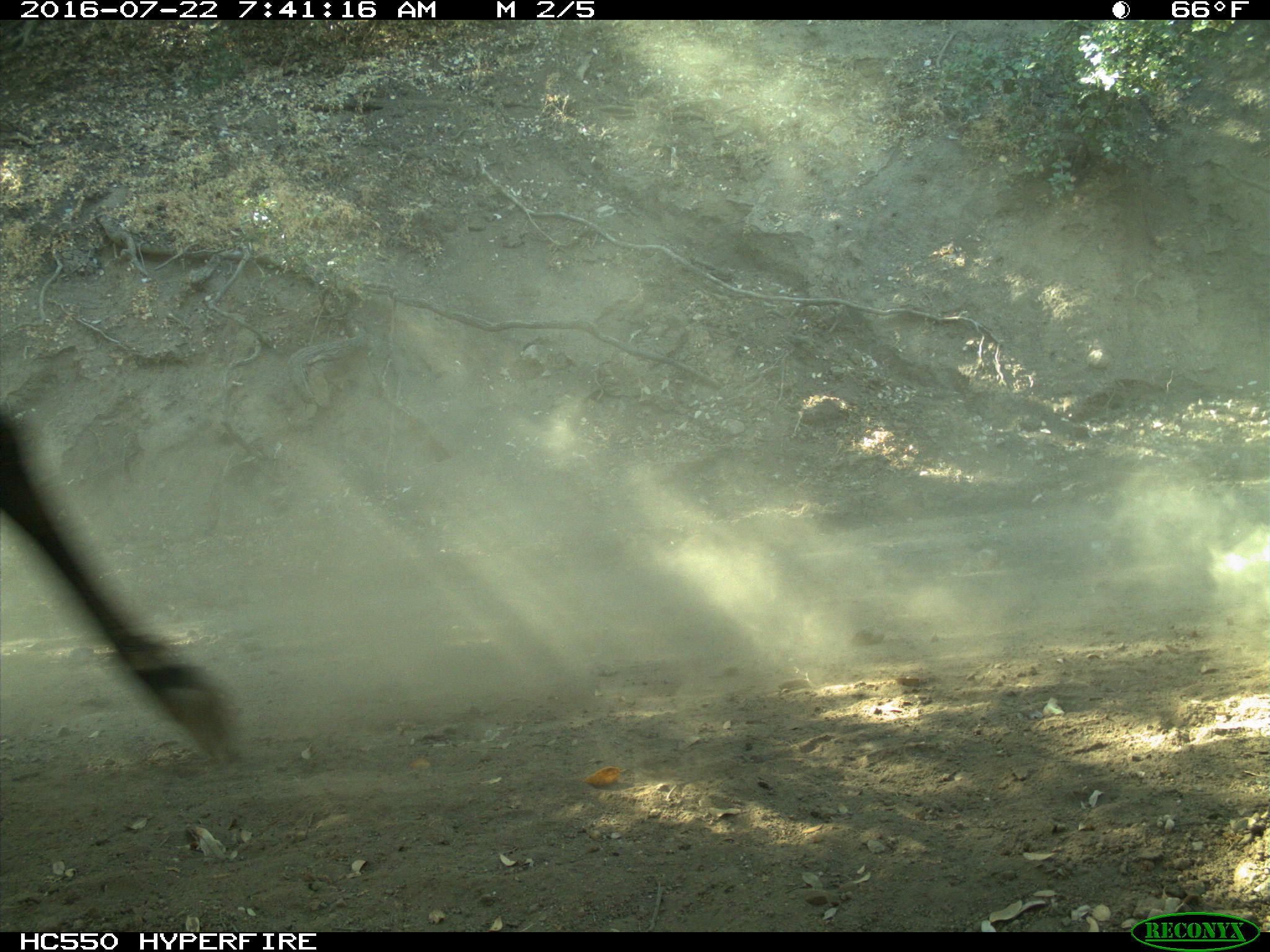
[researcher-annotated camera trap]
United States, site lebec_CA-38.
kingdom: Animalia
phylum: Chordata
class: Mammalia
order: Artiodactyla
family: Bovidae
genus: Bos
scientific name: Bos taurus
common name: domestic cow